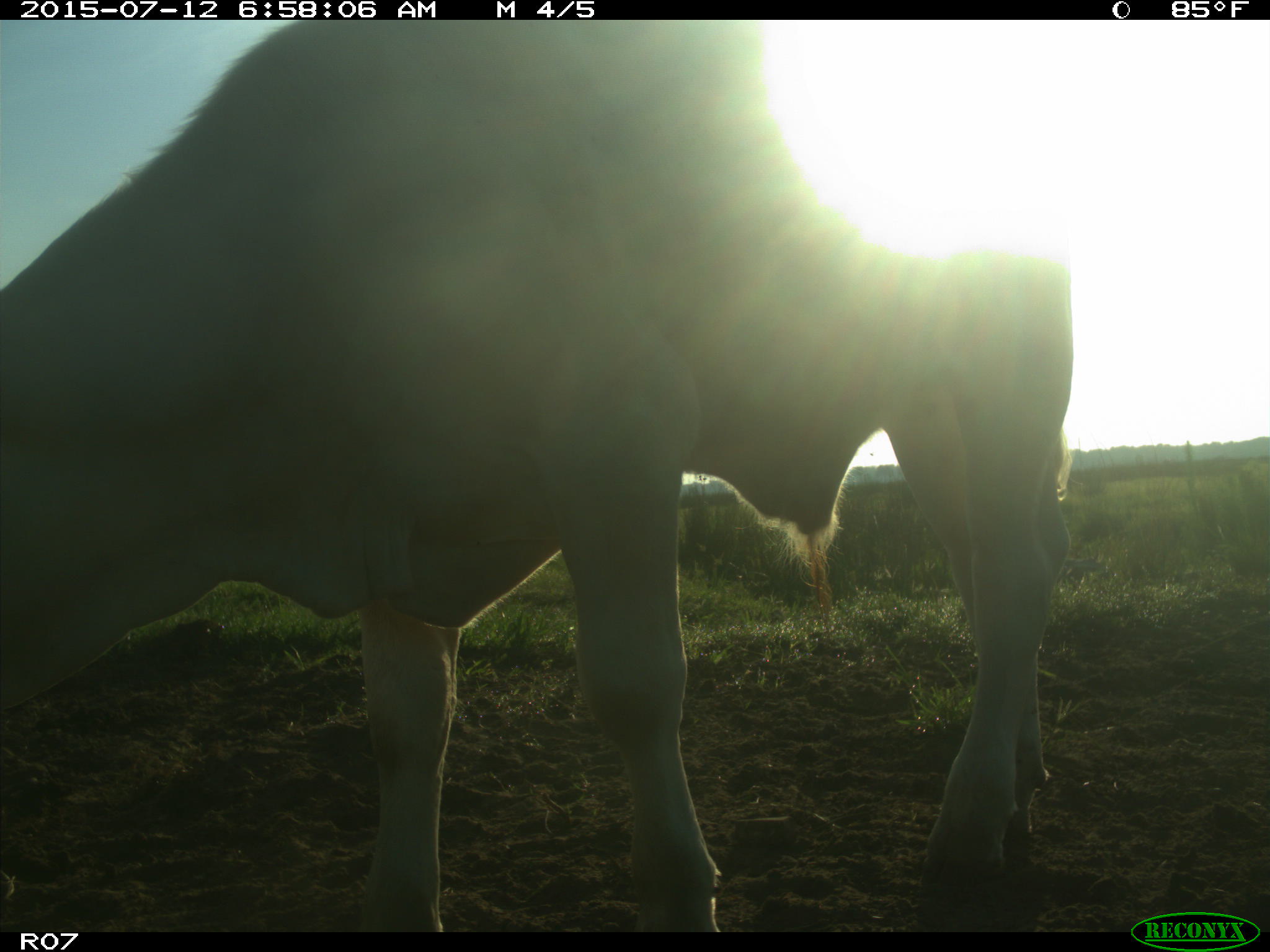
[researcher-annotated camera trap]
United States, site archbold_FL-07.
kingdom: Animalia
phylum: Chordata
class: Mammalia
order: Artiodactyla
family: Bovidae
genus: Bos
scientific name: Bos taurus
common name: domestic cow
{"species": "Bos taurus (domestic cow)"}